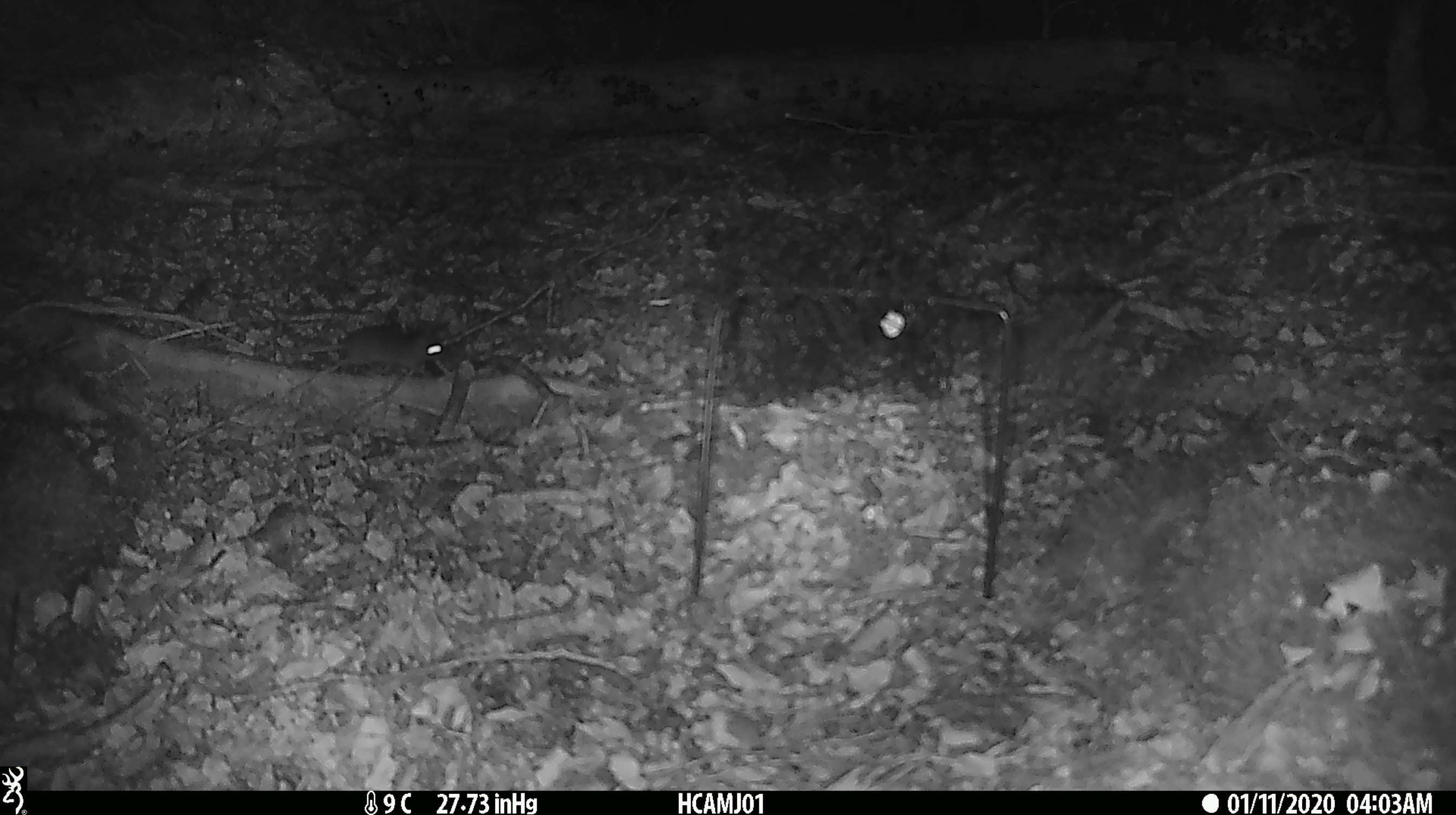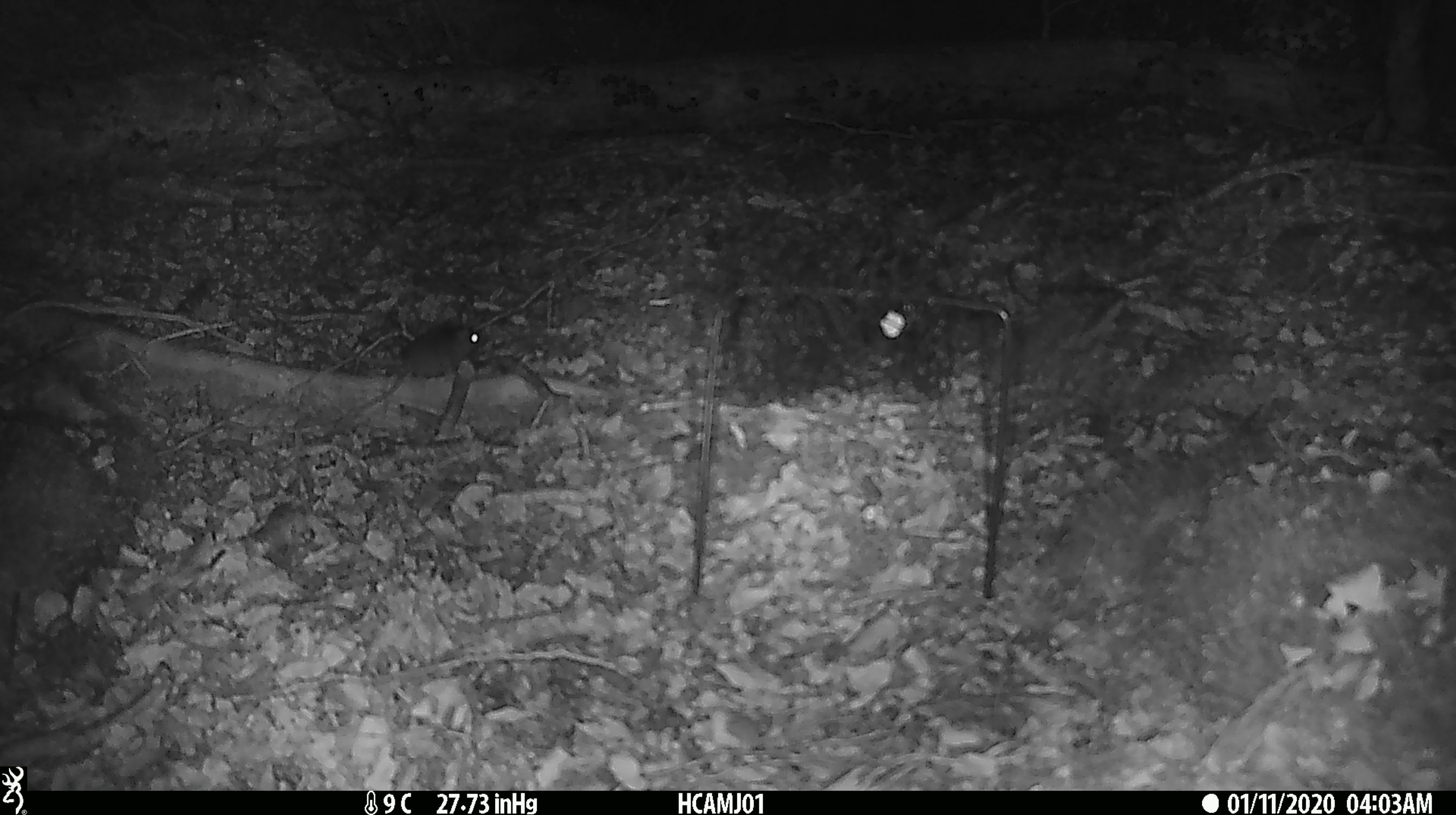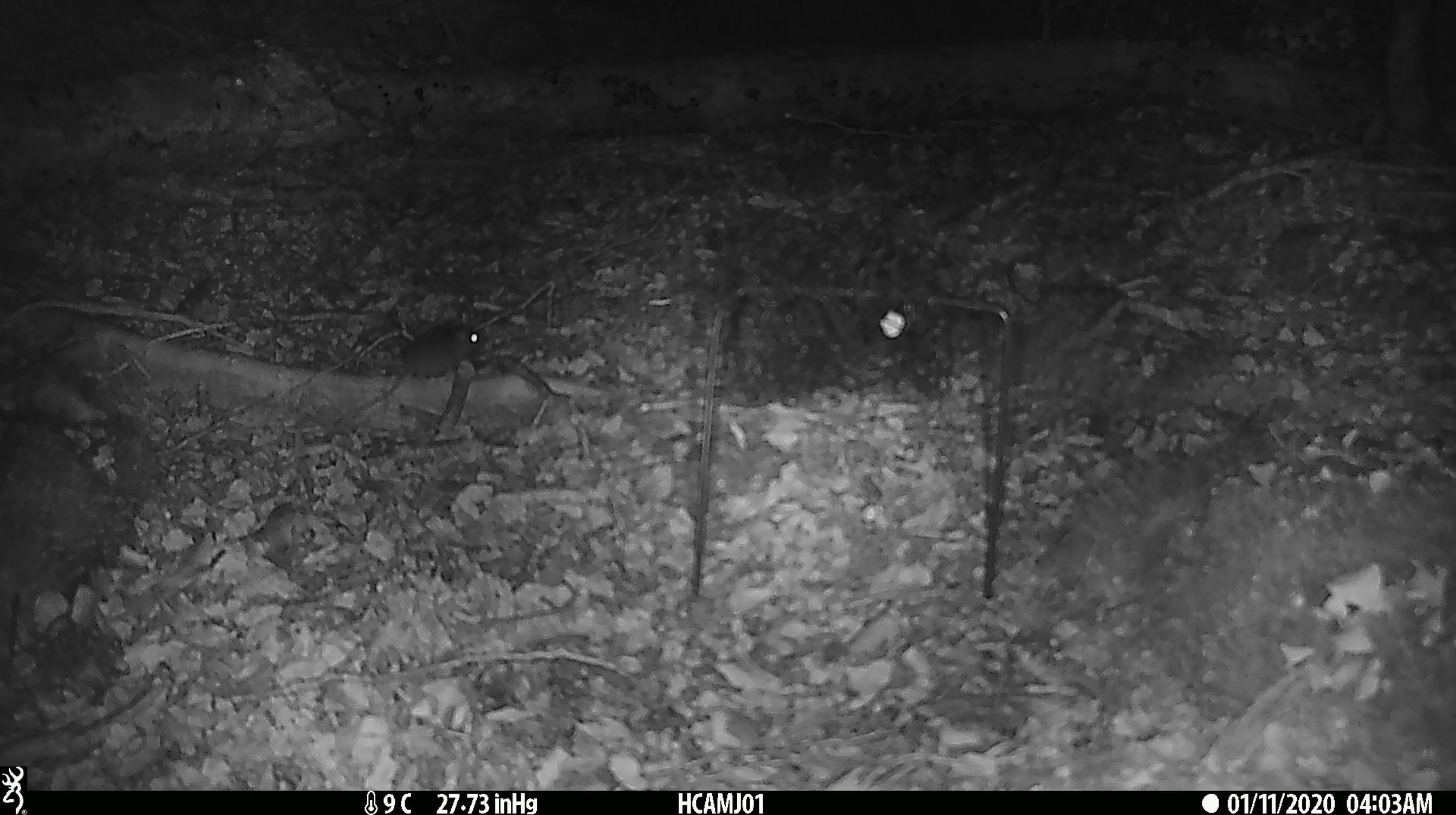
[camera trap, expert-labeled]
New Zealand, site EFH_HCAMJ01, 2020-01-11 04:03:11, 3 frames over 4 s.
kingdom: Animalia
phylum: Chordata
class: Mammalia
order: Rodentia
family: Muridae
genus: Mus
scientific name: Mus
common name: mouse